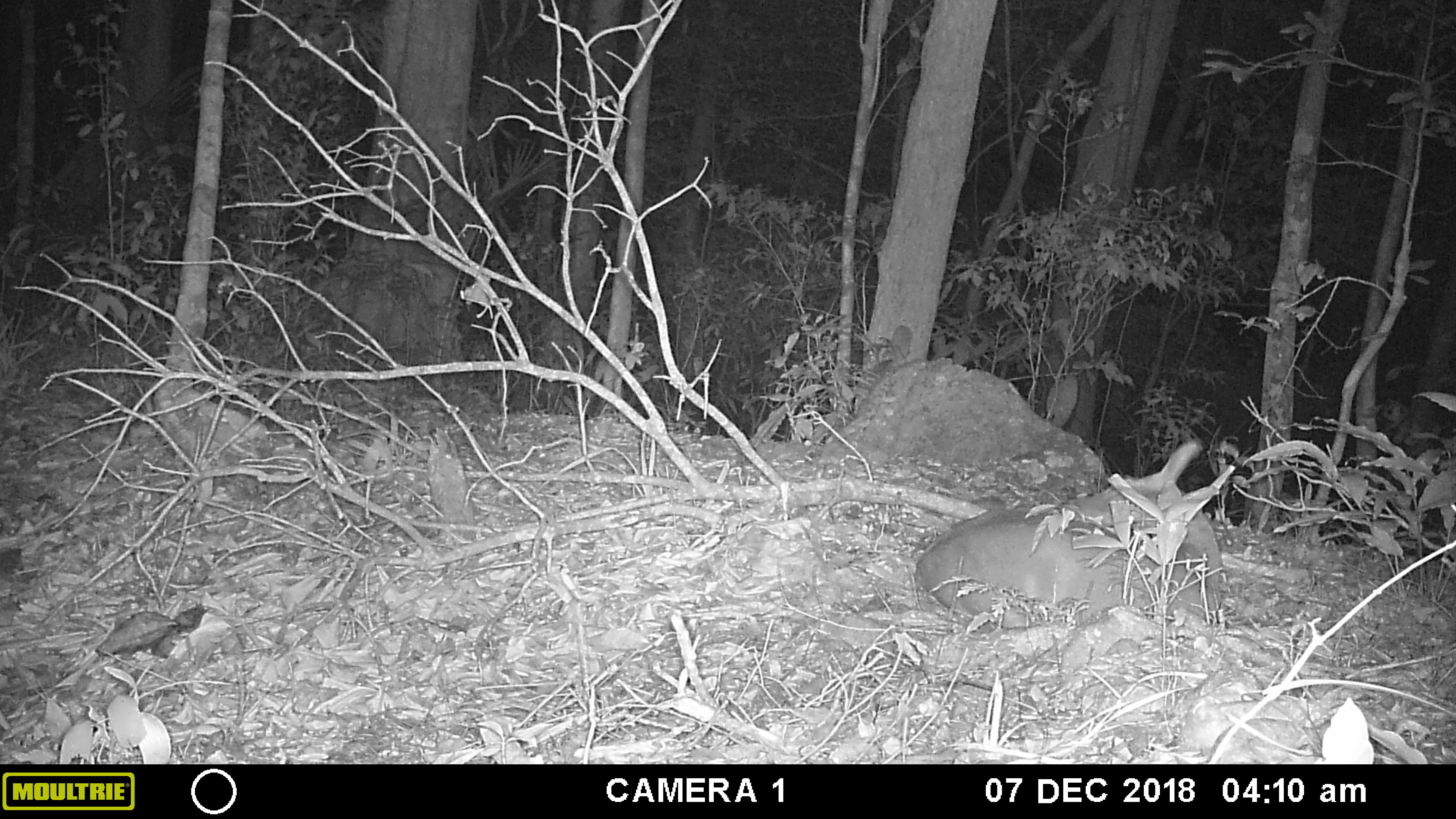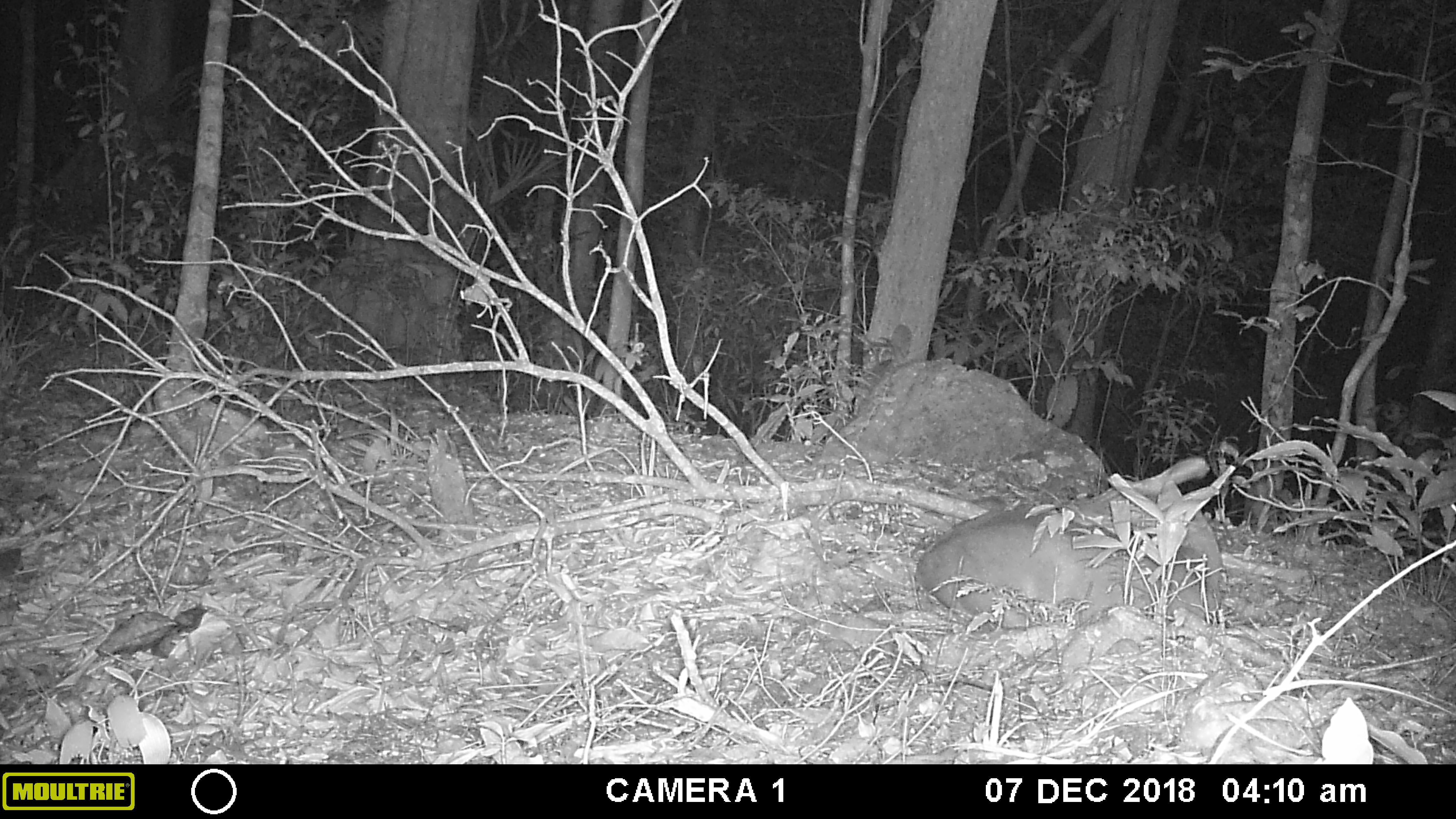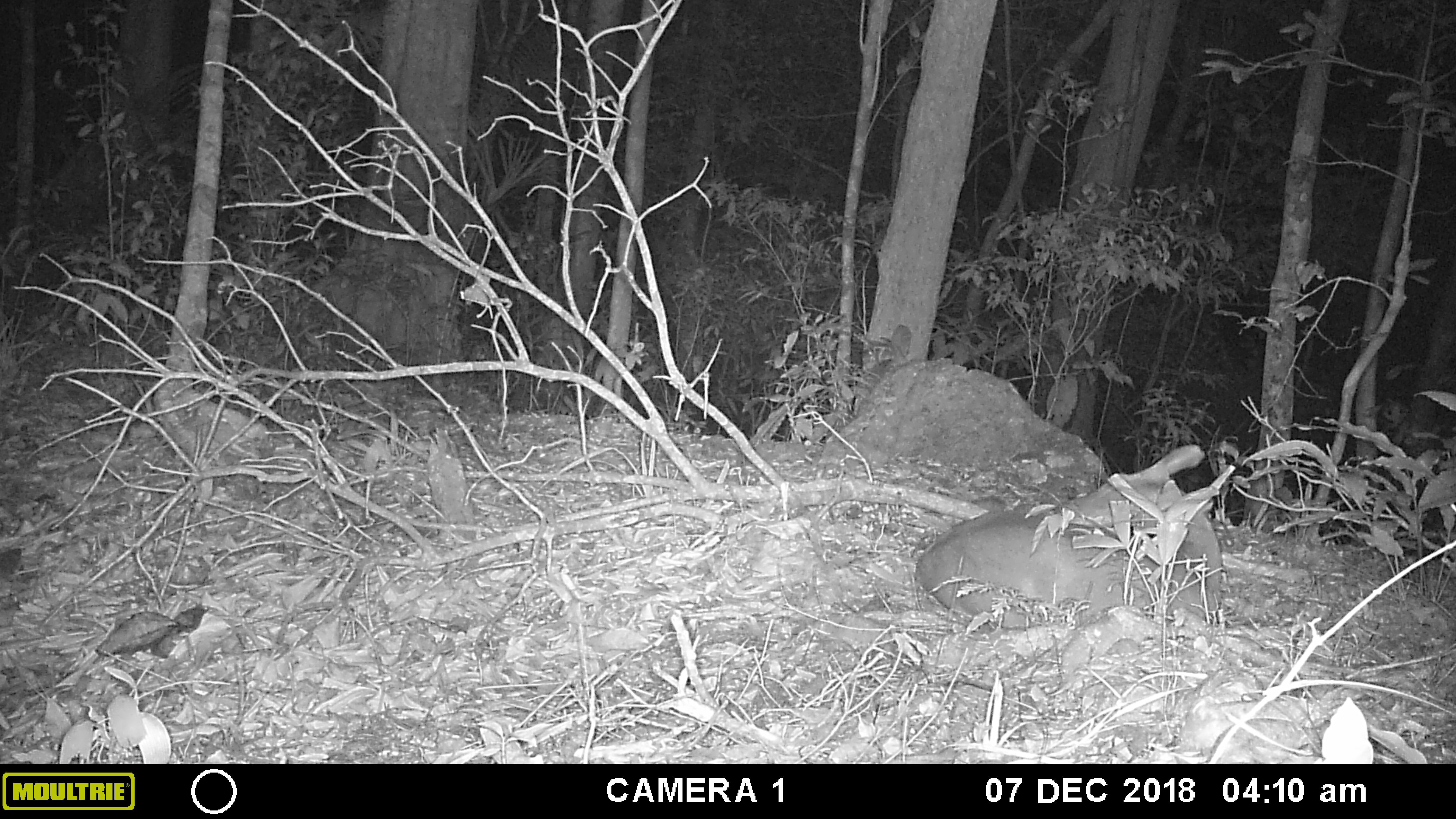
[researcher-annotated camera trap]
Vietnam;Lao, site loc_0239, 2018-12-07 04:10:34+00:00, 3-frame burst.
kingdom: Animalia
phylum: Chordata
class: Mammalia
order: Artiodactyla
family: Cervidae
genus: Muntiacus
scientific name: Muntiacus vuquangensis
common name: large-antlered muntjac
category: large antlered muntjac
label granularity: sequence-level